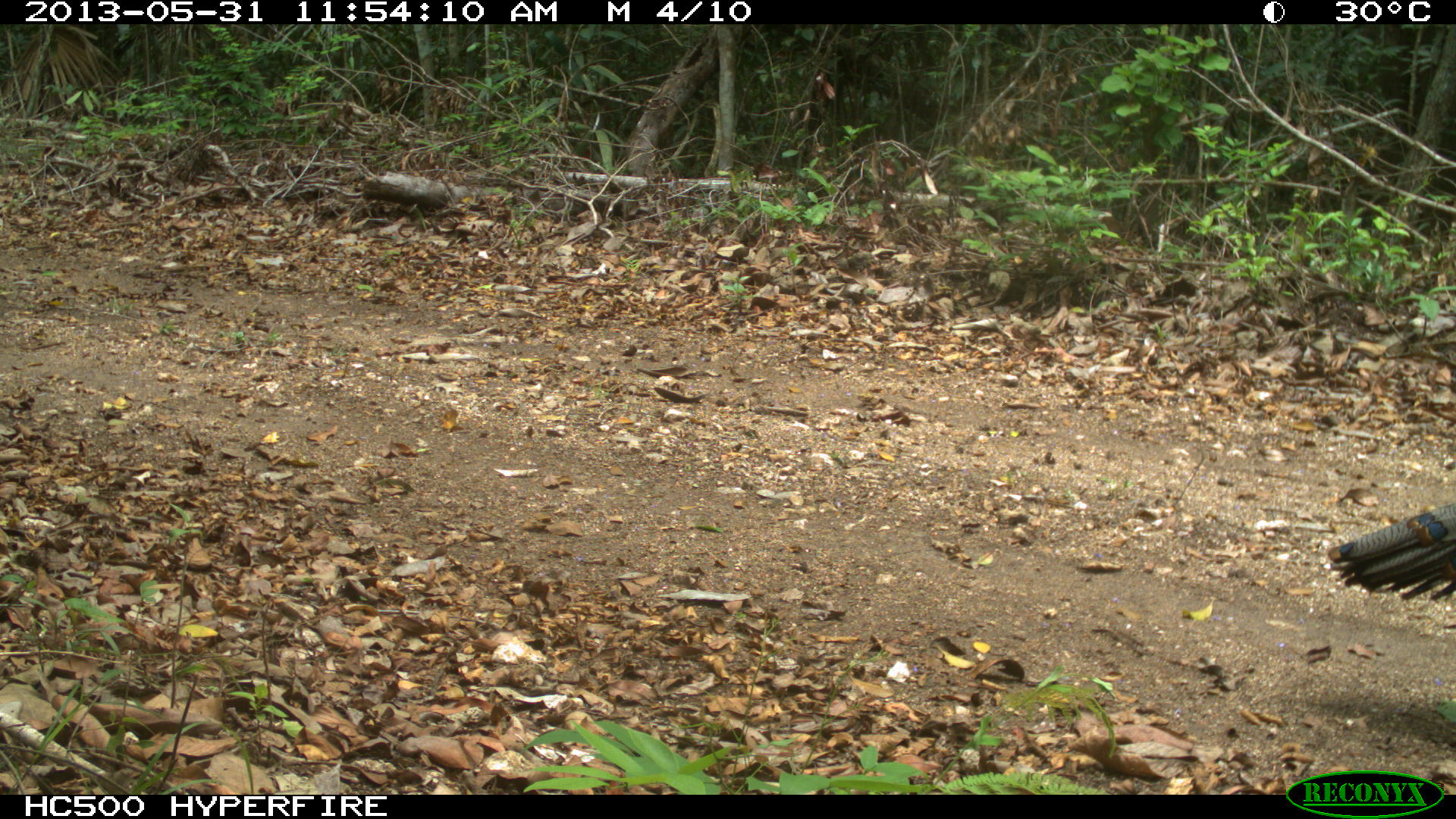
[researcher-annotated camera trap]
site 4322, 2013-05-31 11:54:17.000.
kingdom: Animalia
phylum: Chordata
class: Aves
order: Galliformes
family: Phasianidae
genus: Meleagris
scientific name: Meleagris ocellata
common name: ocellated turkey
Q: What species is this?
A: Meleagris ocellata (ocellated turkey).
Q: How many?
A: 1.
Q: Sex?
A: Male.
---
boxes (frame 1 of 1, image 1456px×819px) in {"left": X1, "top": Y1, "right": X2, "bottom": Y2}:
meleagris ocellata: {"left": 1325, "top": 502, "right": 1456, "bottom": 602}